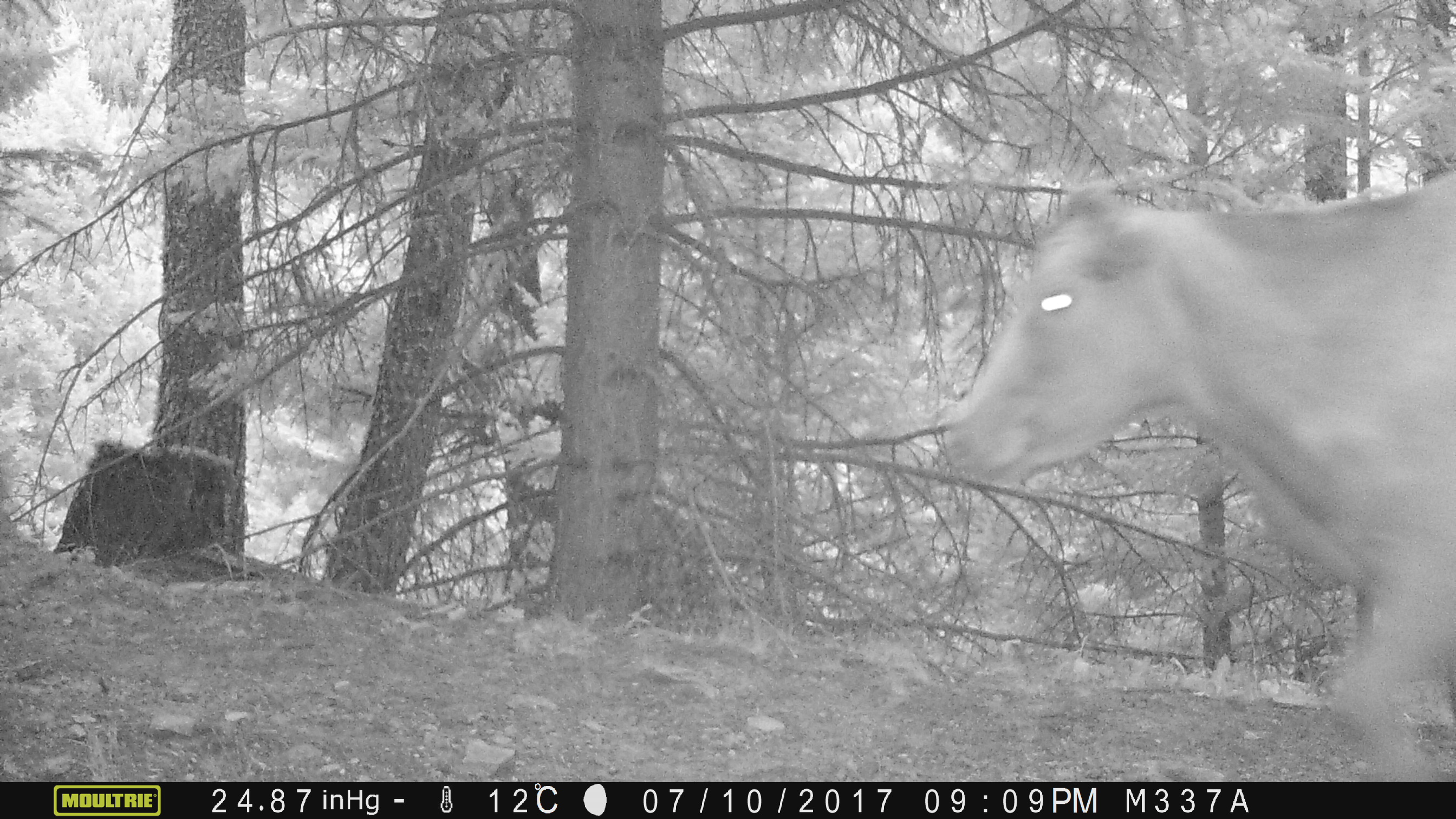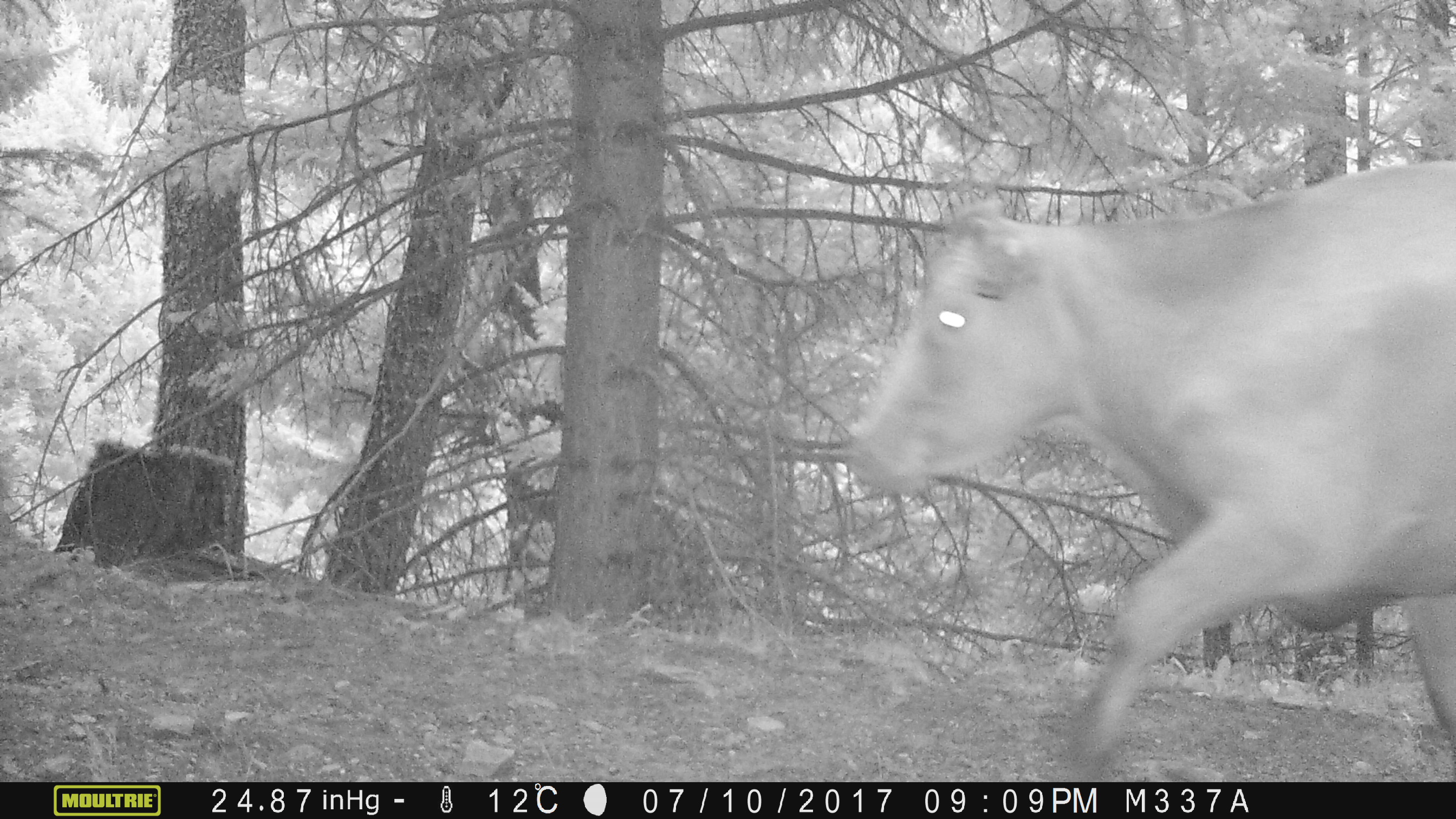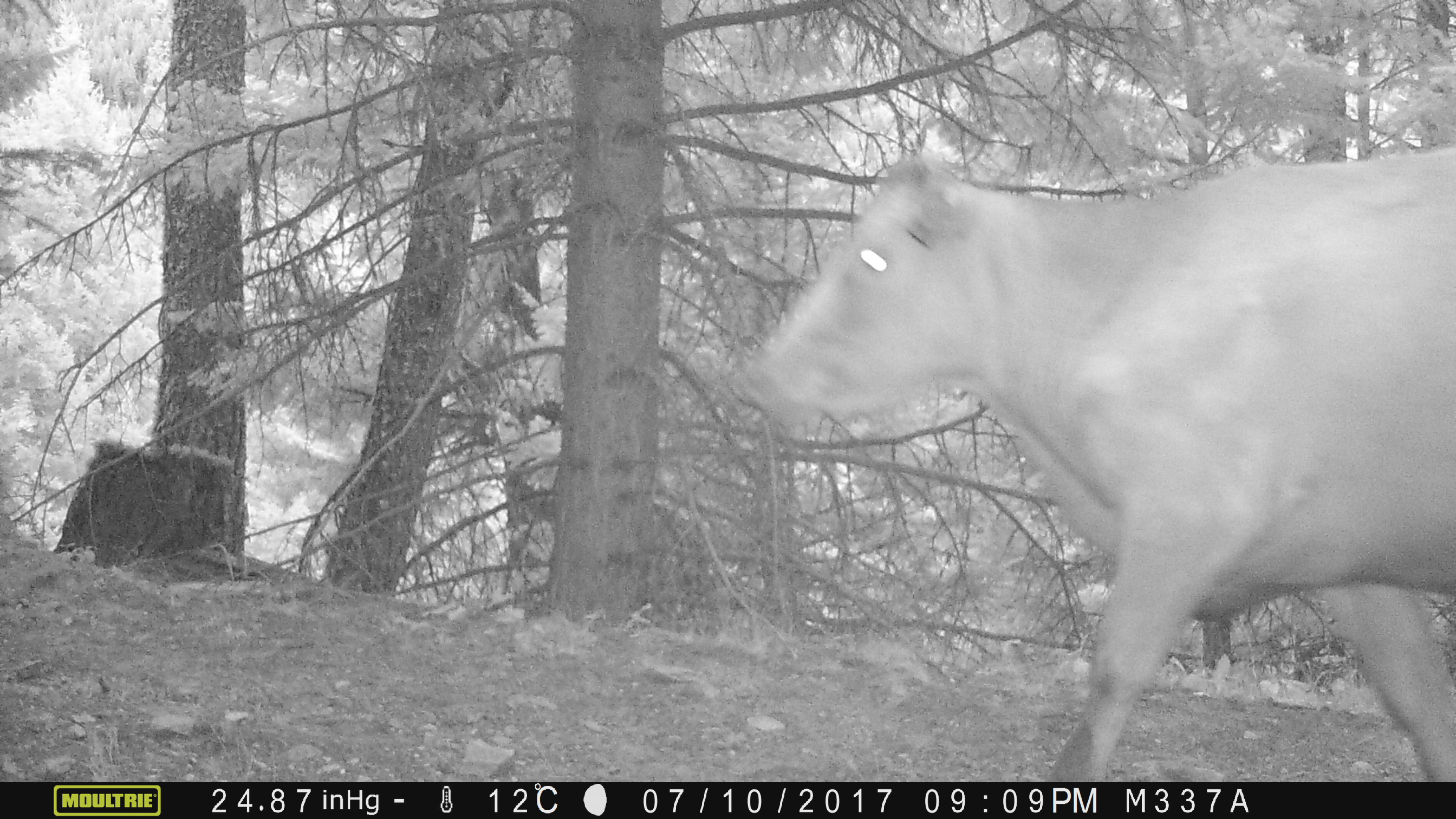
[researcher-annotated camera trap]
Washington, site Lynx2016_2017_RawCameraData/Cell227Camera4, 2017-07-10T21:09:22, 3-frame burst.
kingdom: Animalia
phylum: Chordata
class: Mammalia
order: Artiodactyla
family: Bovidae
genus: Bos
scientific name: Bos taurus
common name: domestic cattle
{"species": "domestic cattle (Bos taurus)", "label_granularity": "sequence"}